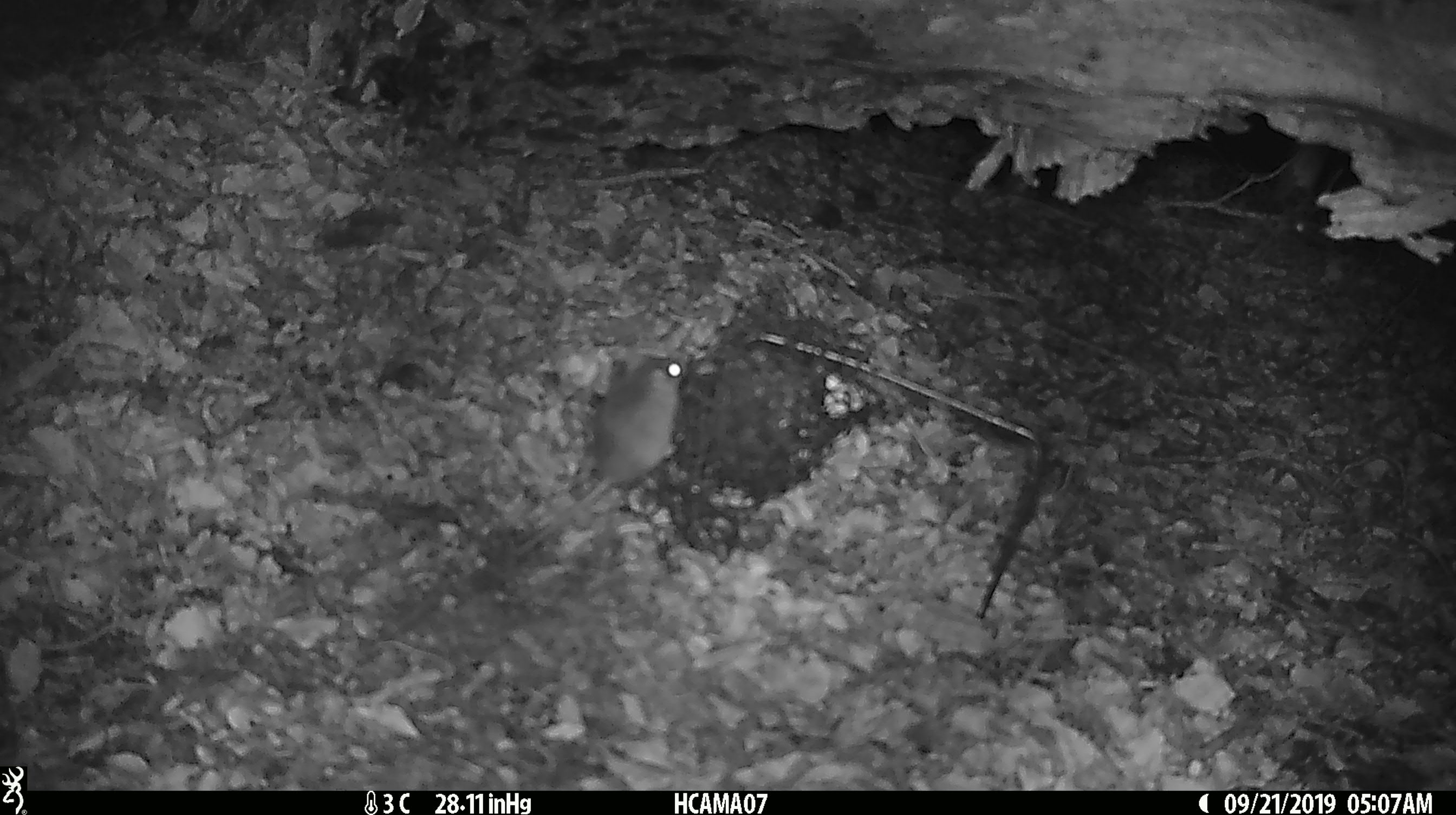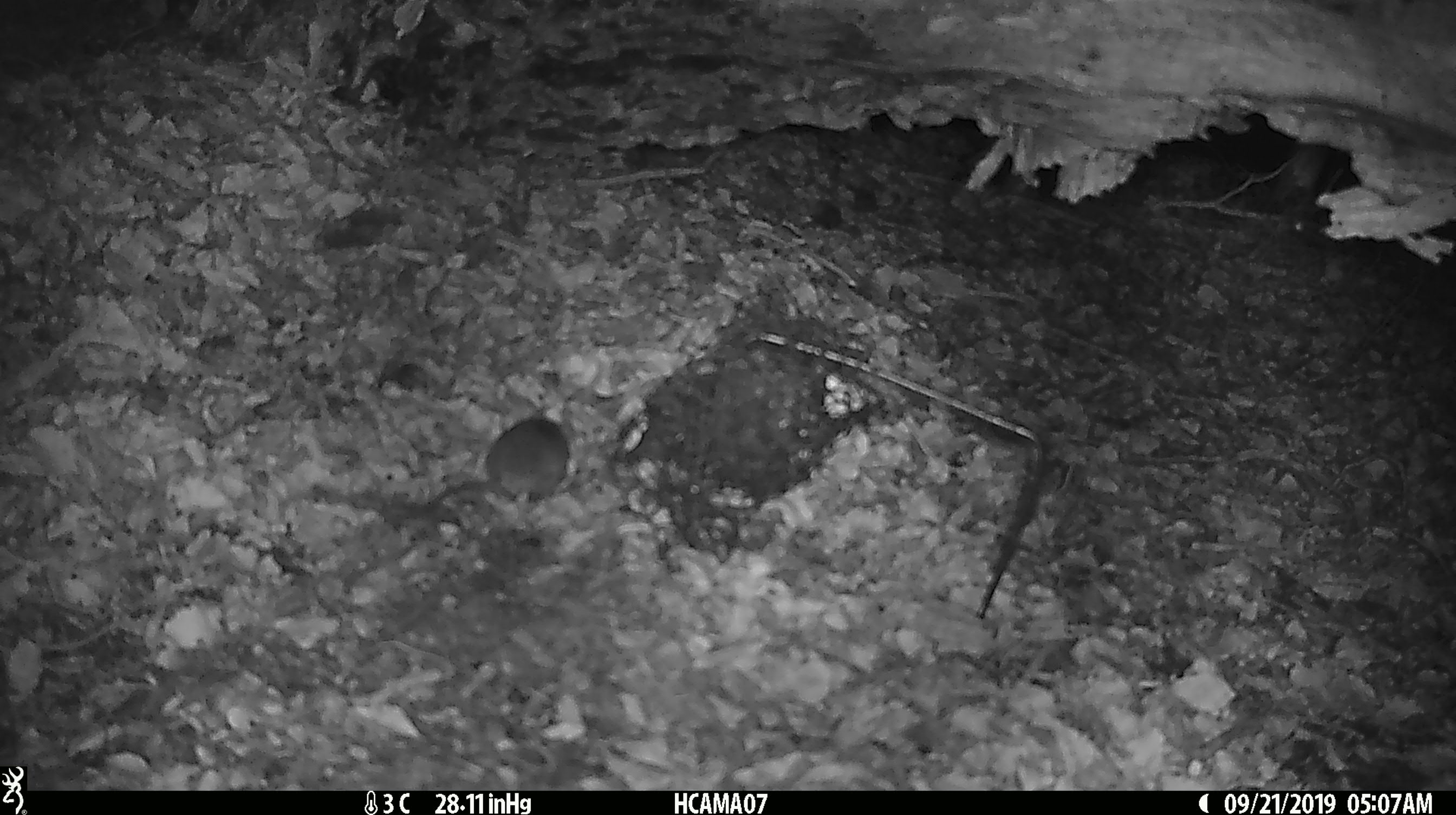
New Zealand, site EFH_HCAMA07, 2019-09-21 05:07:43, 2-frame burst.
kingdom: Animalia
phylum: Chordata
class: Mammalia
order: Rodentia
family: Muridae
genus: Mus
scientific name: Mus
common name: mouse